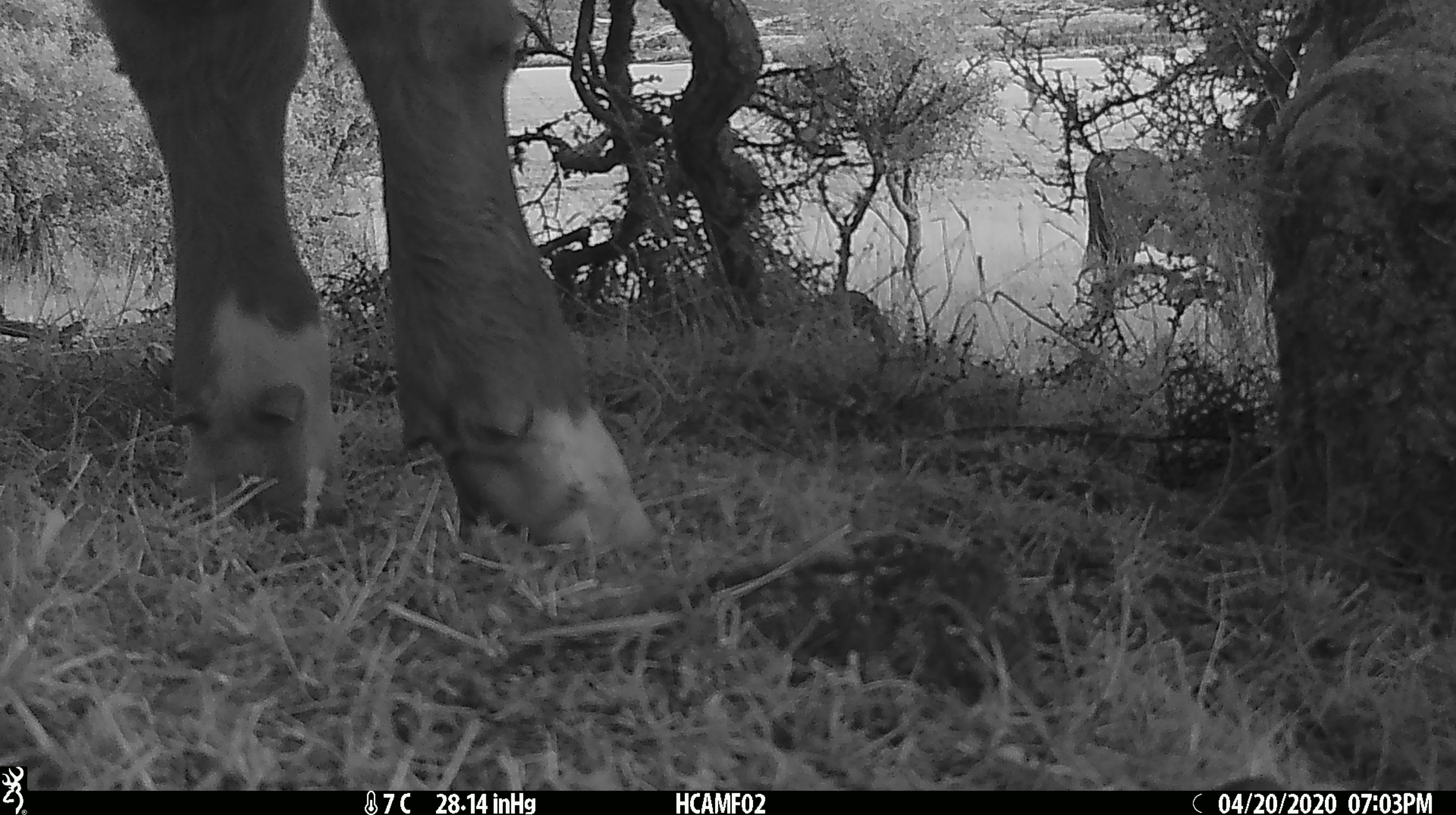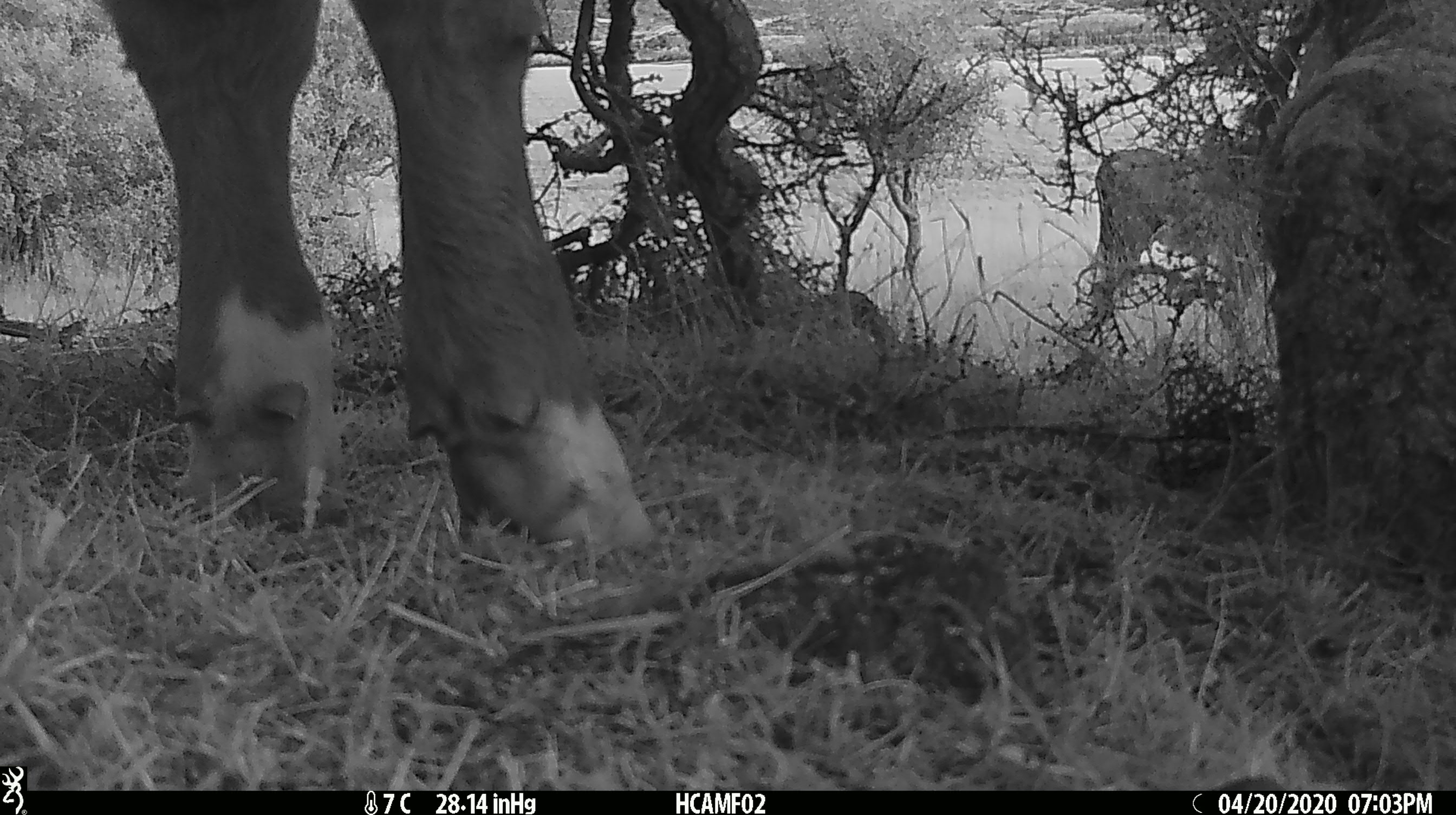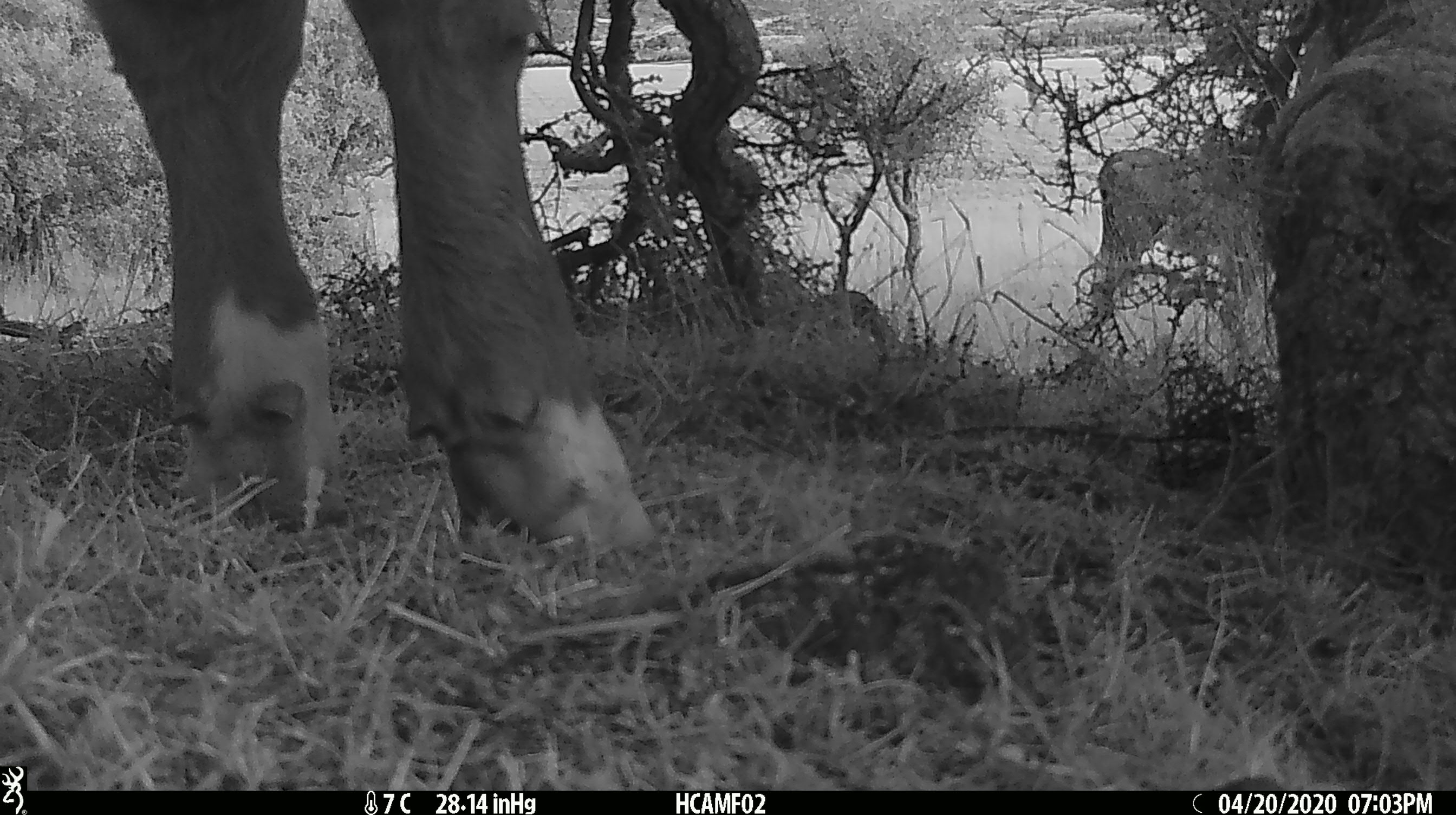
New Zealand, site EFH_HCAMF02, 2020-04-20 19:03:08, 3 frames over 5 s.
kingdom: Animalia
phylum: Chordata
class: Mammalia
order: Artiodactyla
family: Bovidae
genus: Bos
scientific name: Bos taurus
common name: domestic cow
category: cow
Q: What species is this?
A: Cow (domestic cow) (Bos taurus).